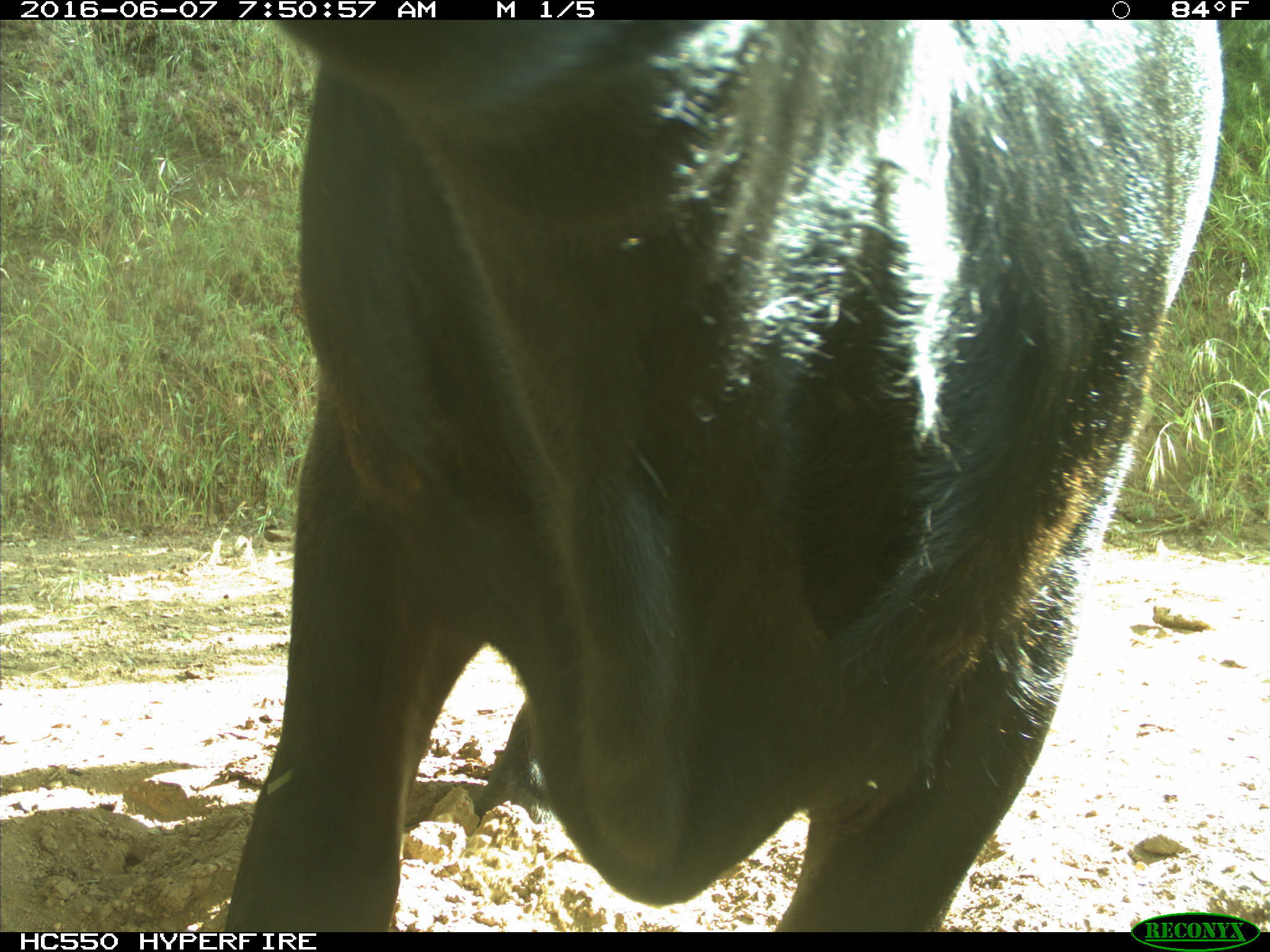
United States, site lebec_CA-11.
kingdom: Animalia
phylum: Chordata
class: Mammalia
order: Artiodactyla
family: Bovidae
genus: Bos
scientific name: Bos taurus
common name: domestic cow